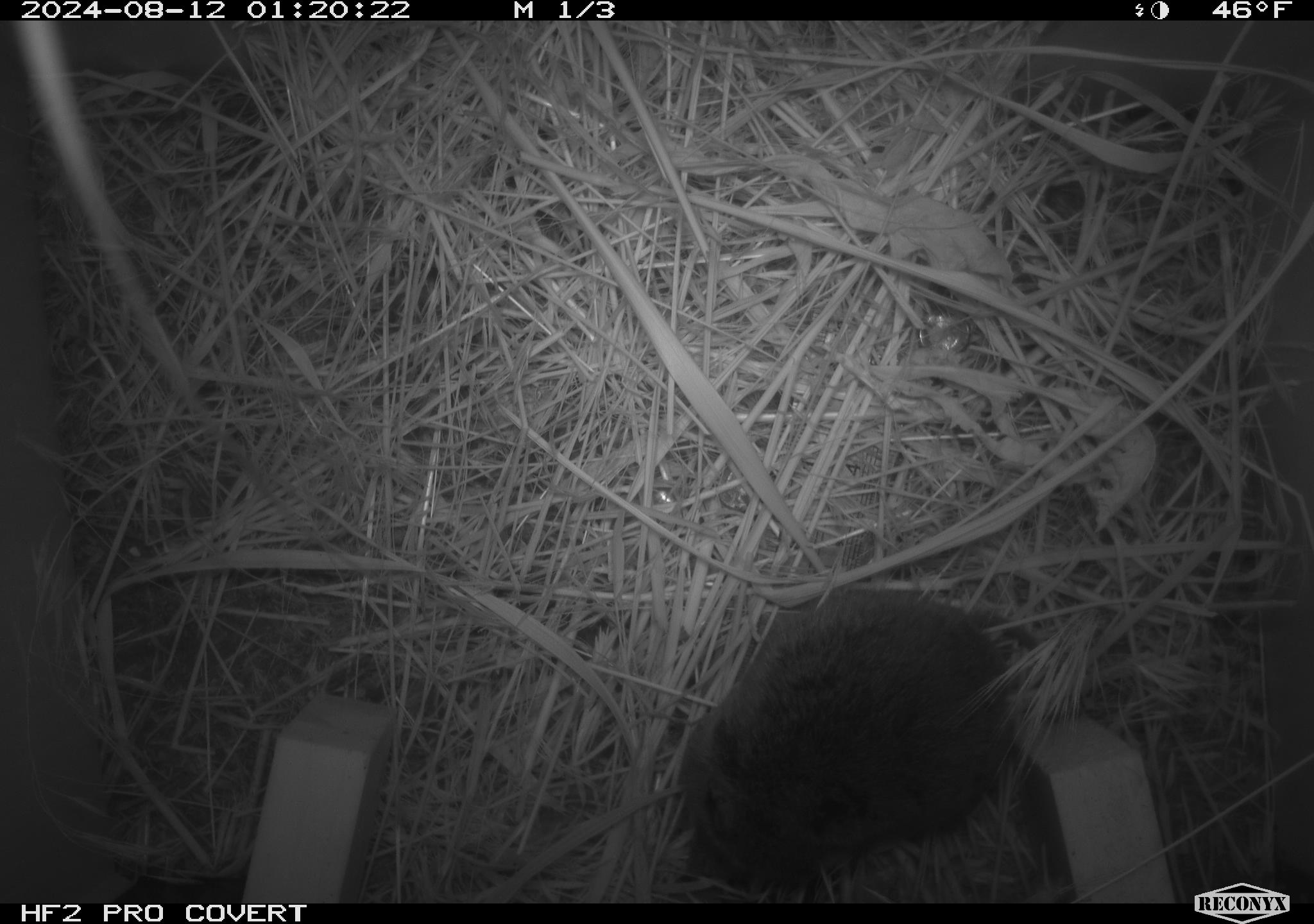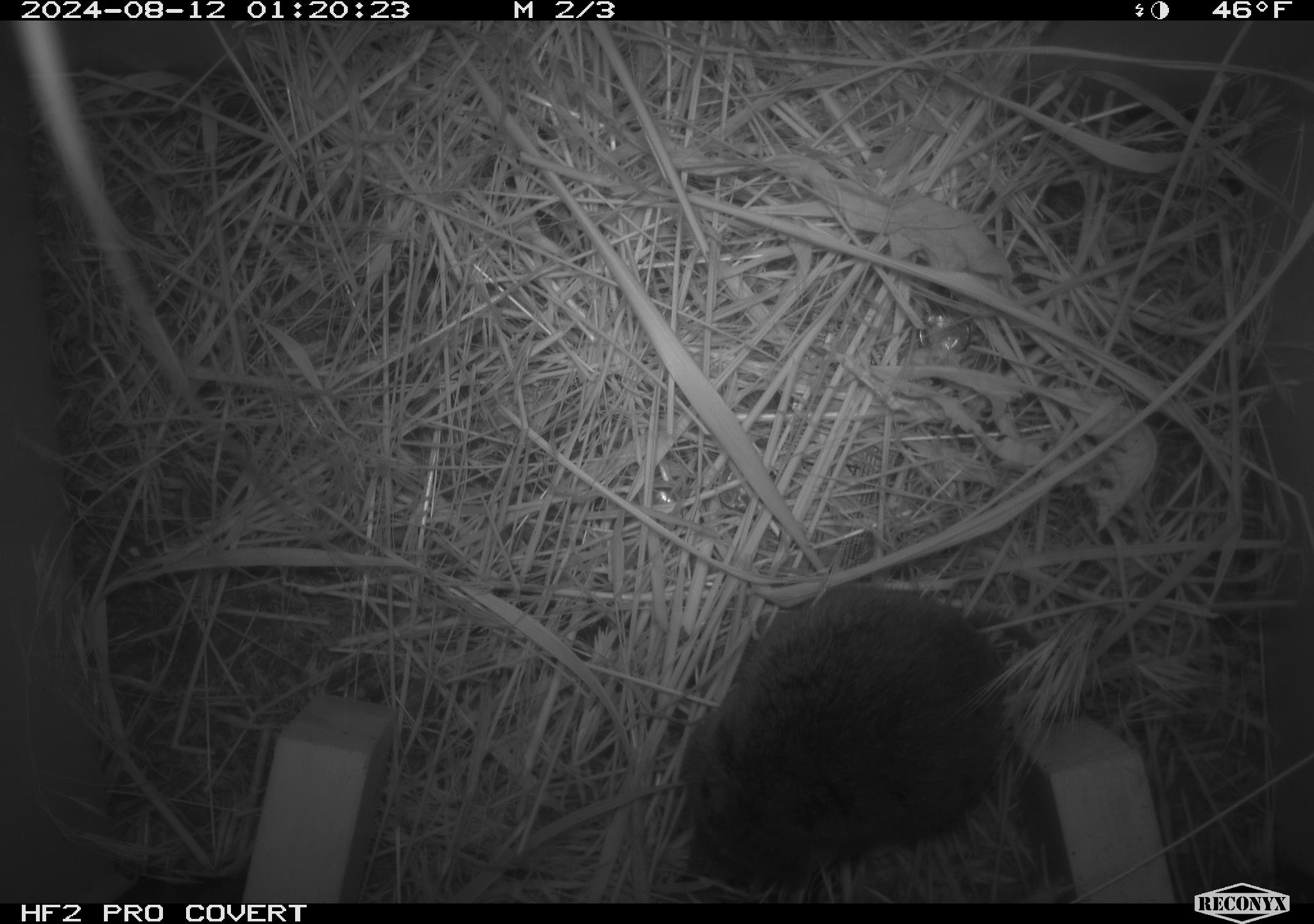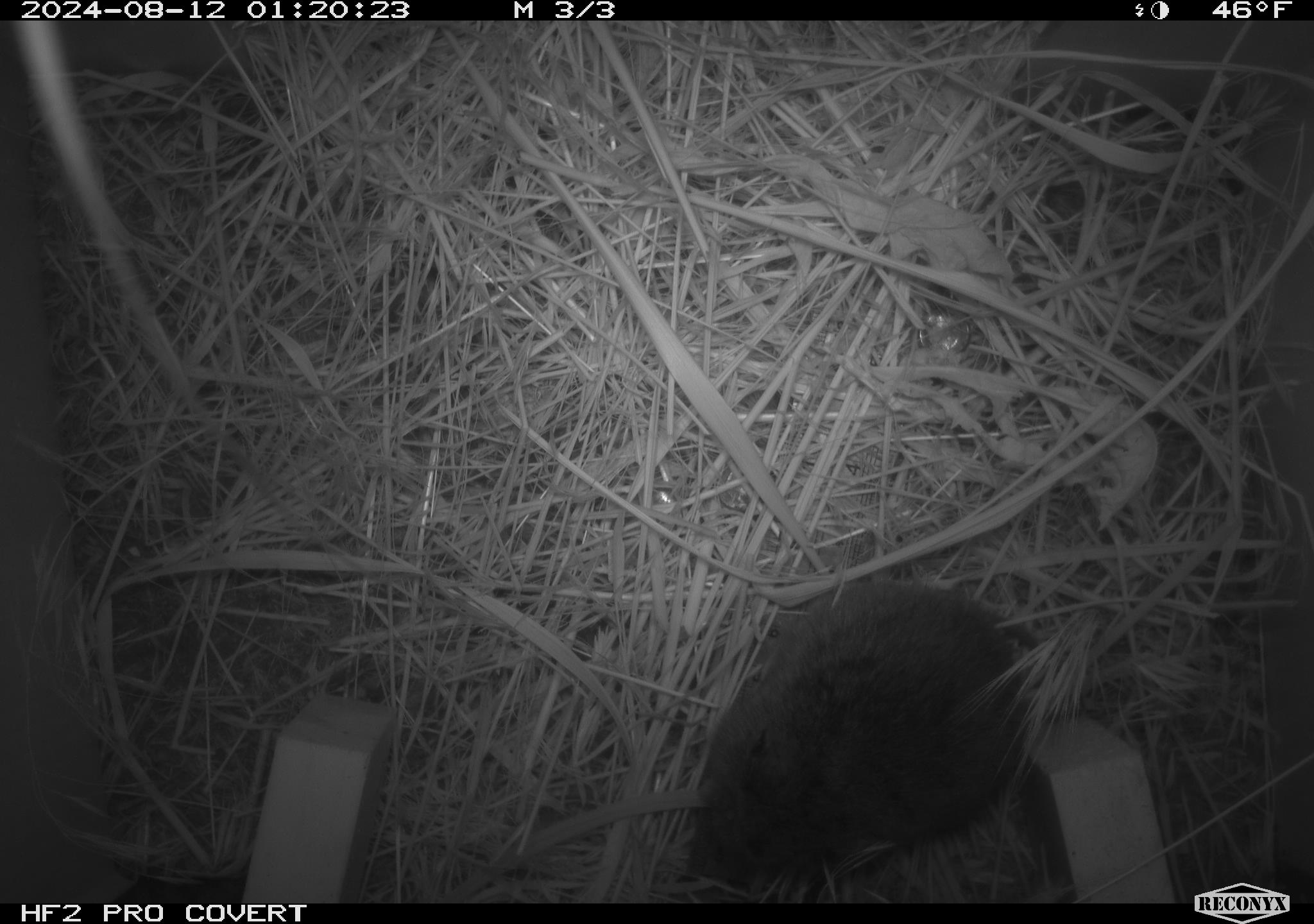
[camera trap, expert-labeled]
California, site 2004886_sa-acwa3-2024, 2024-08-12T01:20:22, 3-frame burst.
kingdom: Animalia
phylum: Chordata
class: Mammalia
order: Rodentia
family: Cricetidae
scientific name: Arvicolinae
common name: voles, lemmings, and muskrats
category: arvicolinae subfamily